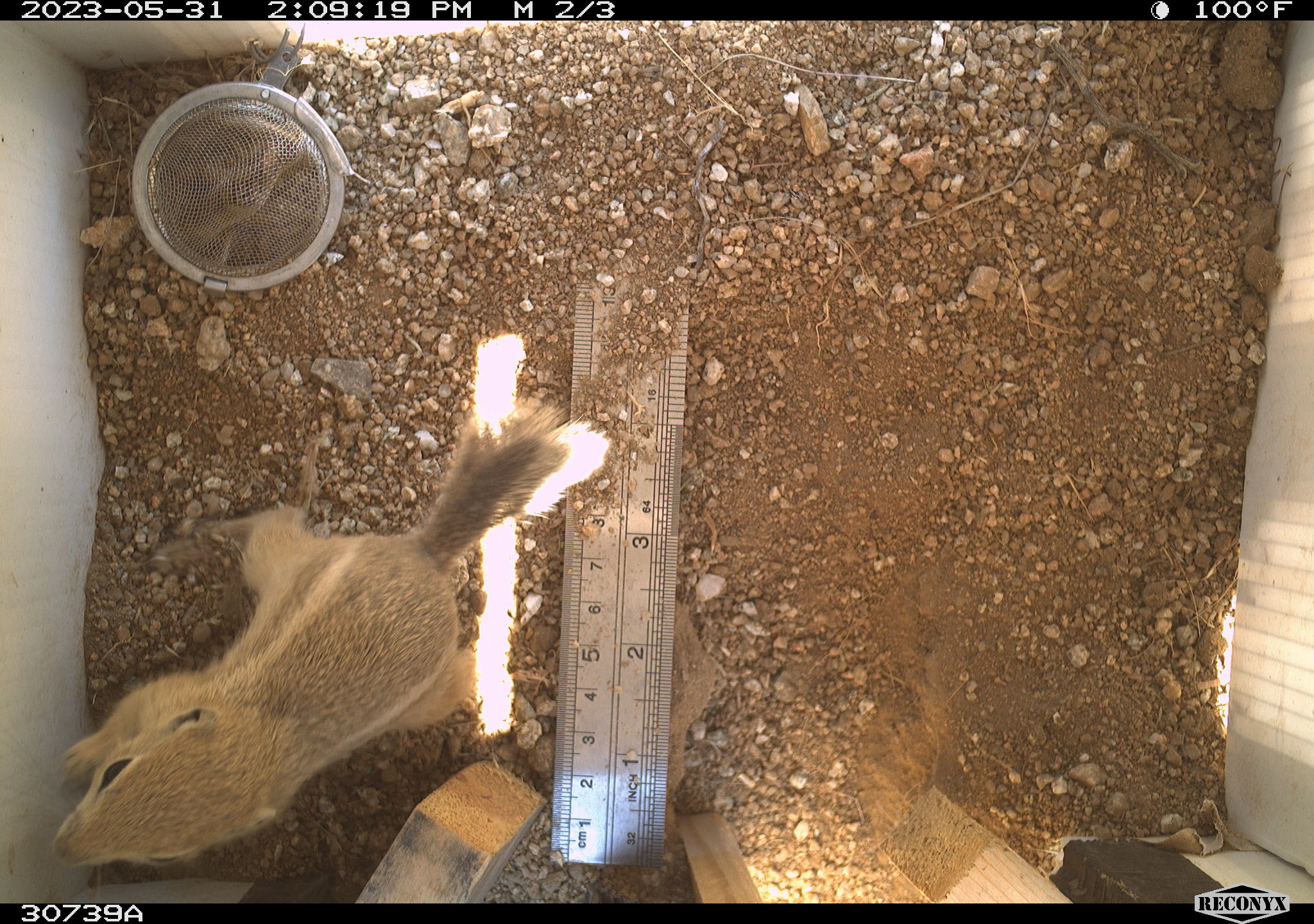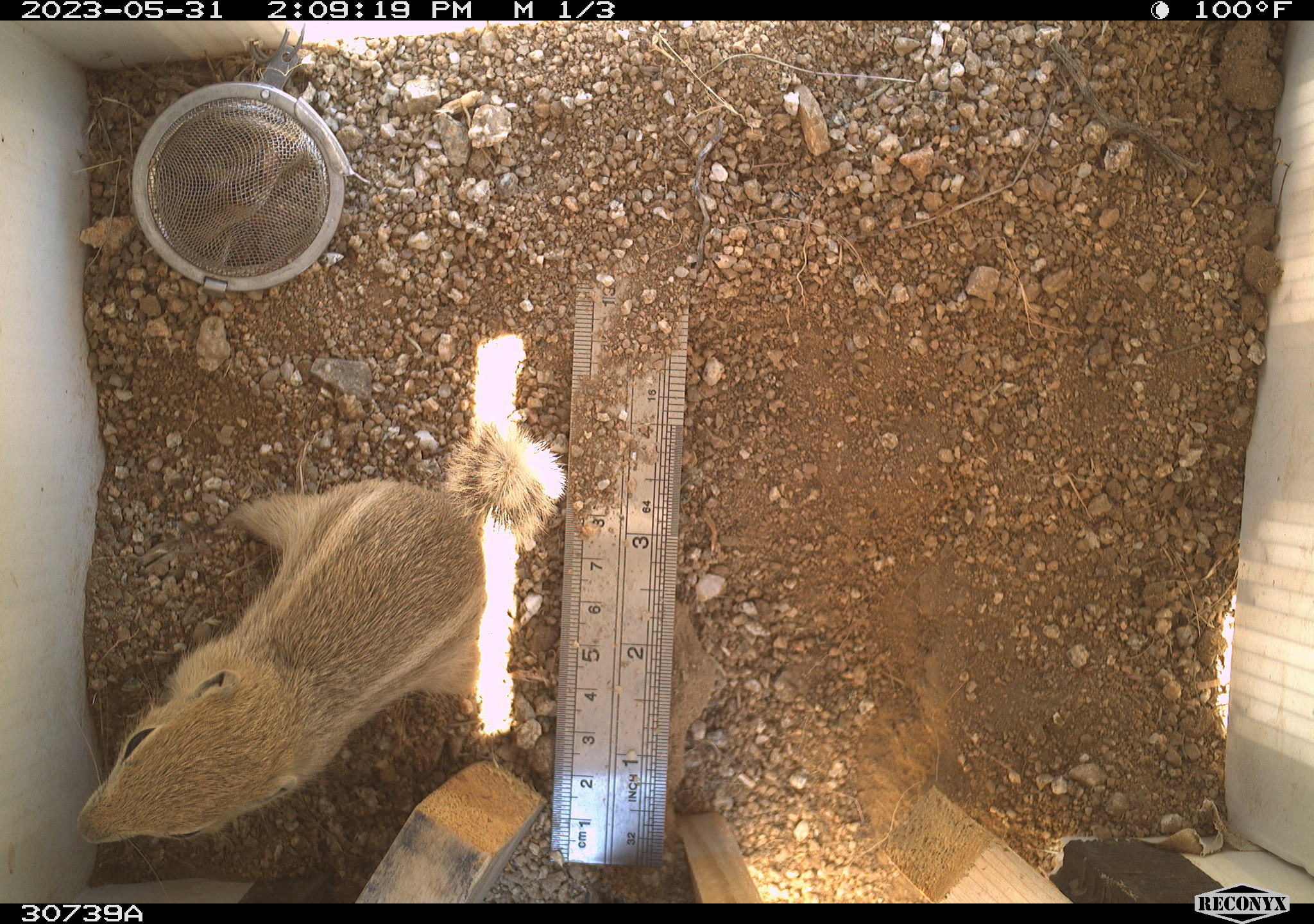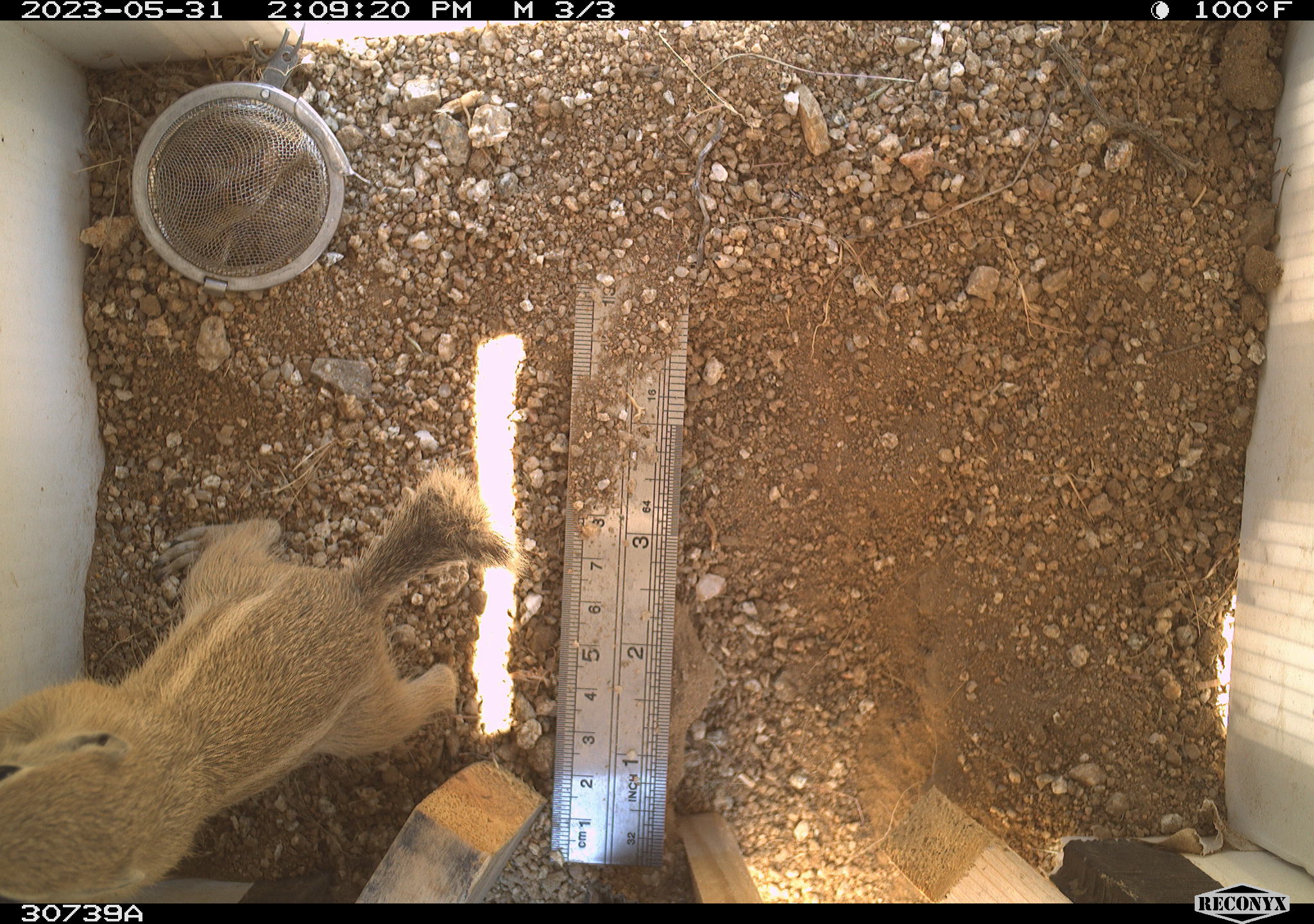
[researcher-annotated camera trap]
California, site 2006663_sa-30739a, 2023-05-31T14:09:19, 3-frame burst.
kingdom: Animalia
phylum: Chordata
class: Mammalia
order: Rodentia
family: Sciuridae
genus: Ammospermophilus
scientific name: Ammospermophilus leucurus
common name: white-tailed antelope squirrel